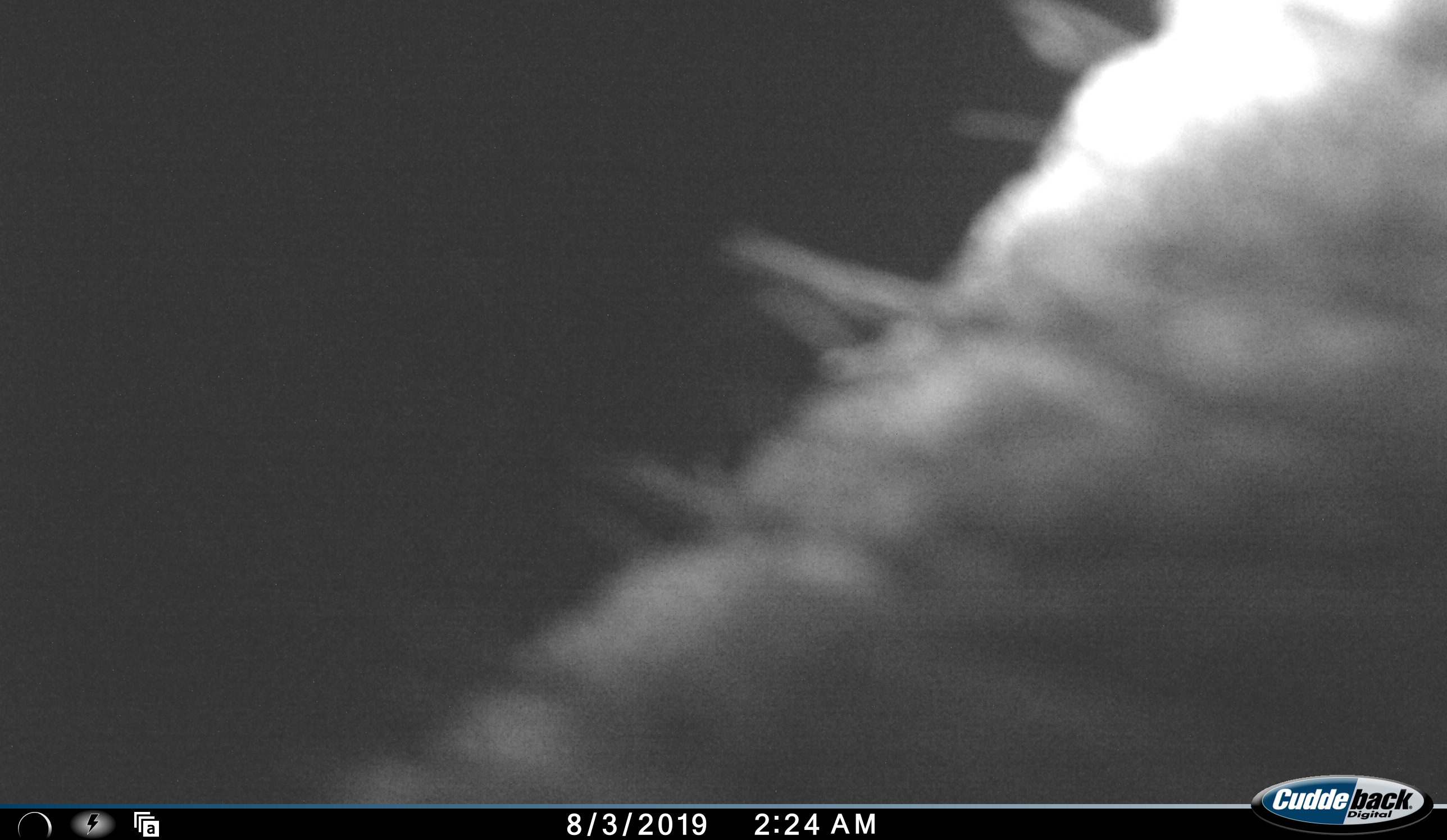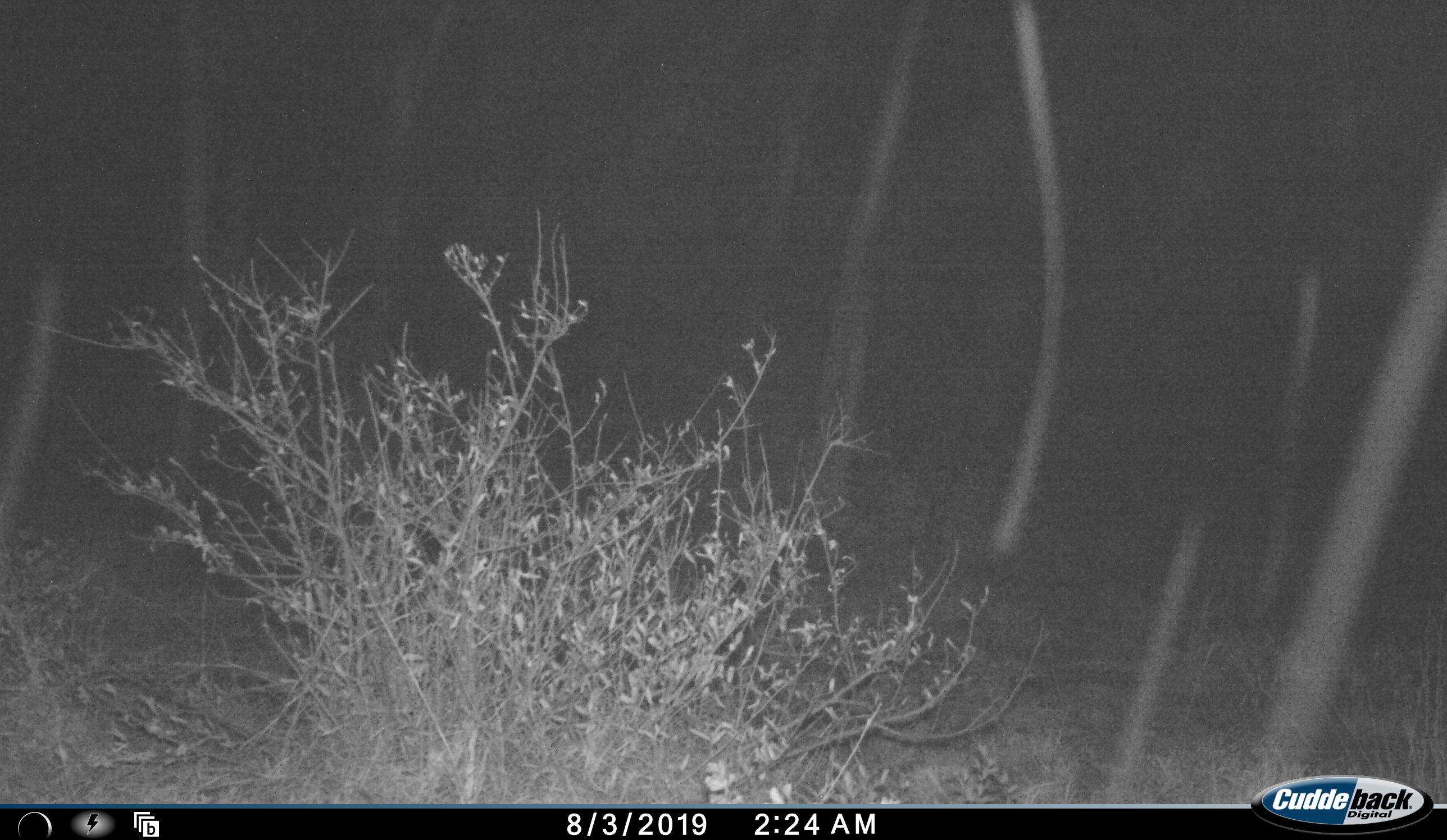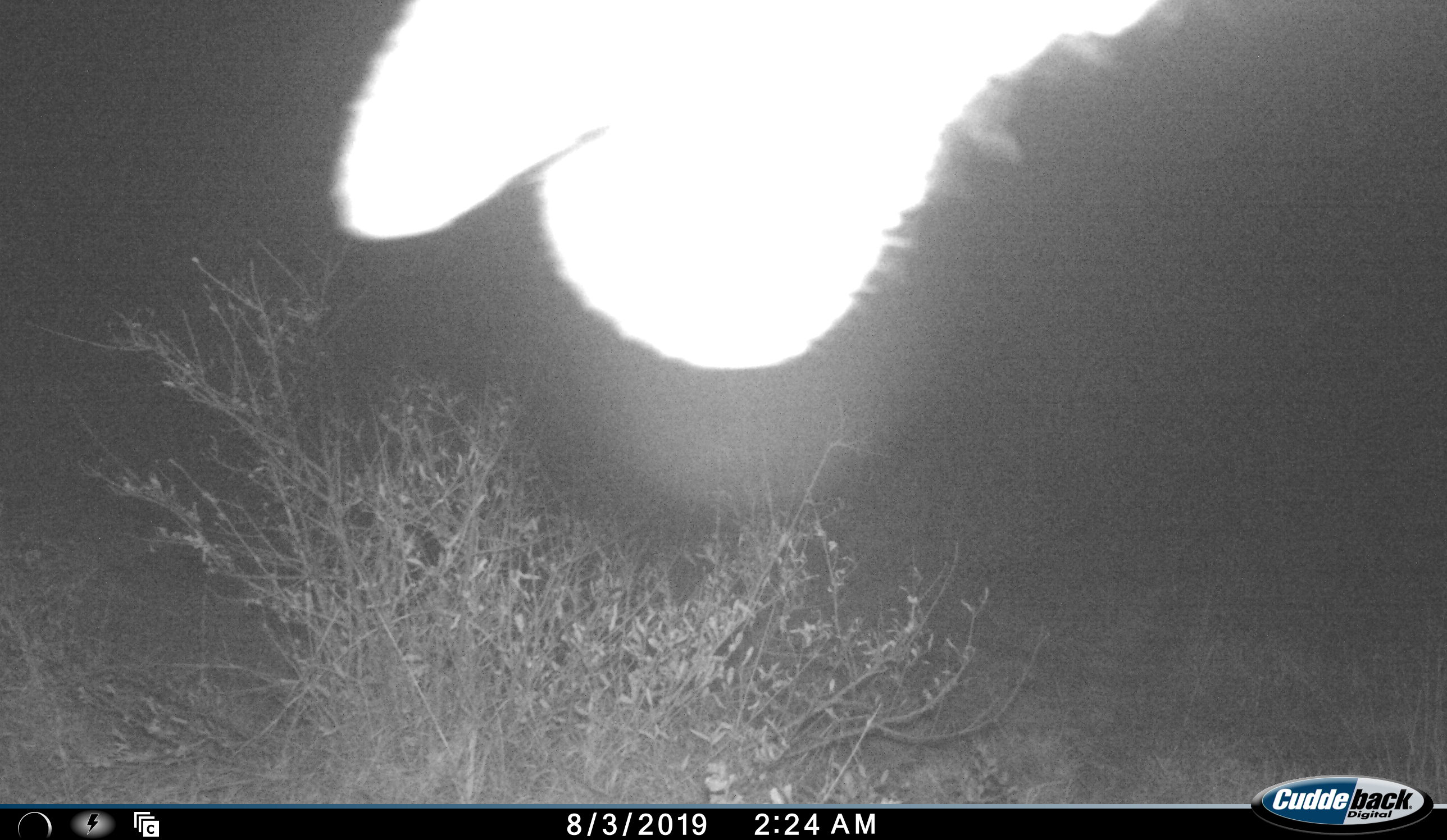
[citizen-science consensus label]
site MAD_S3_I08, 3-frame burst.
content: unidentified animal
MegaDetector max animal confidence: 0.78